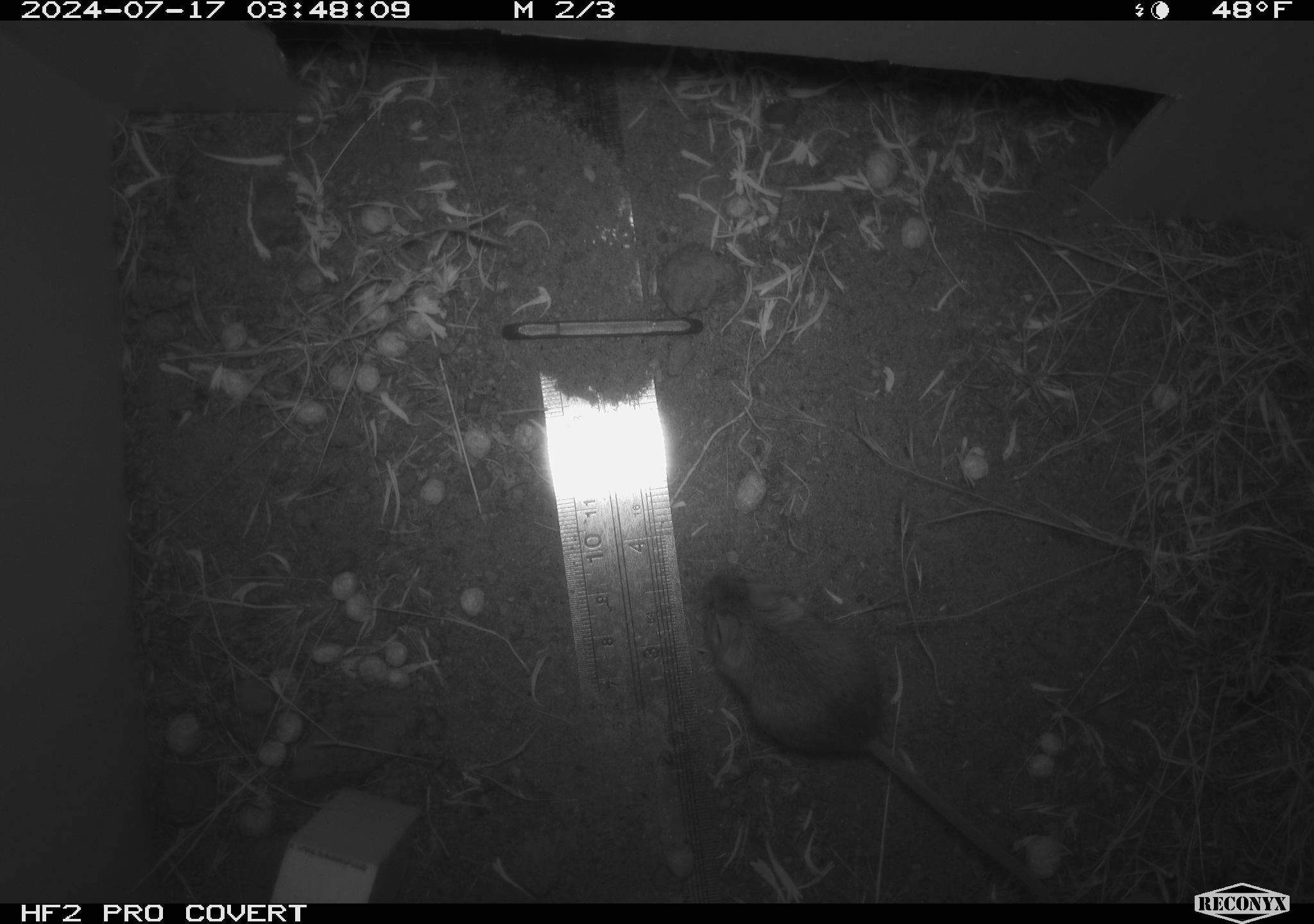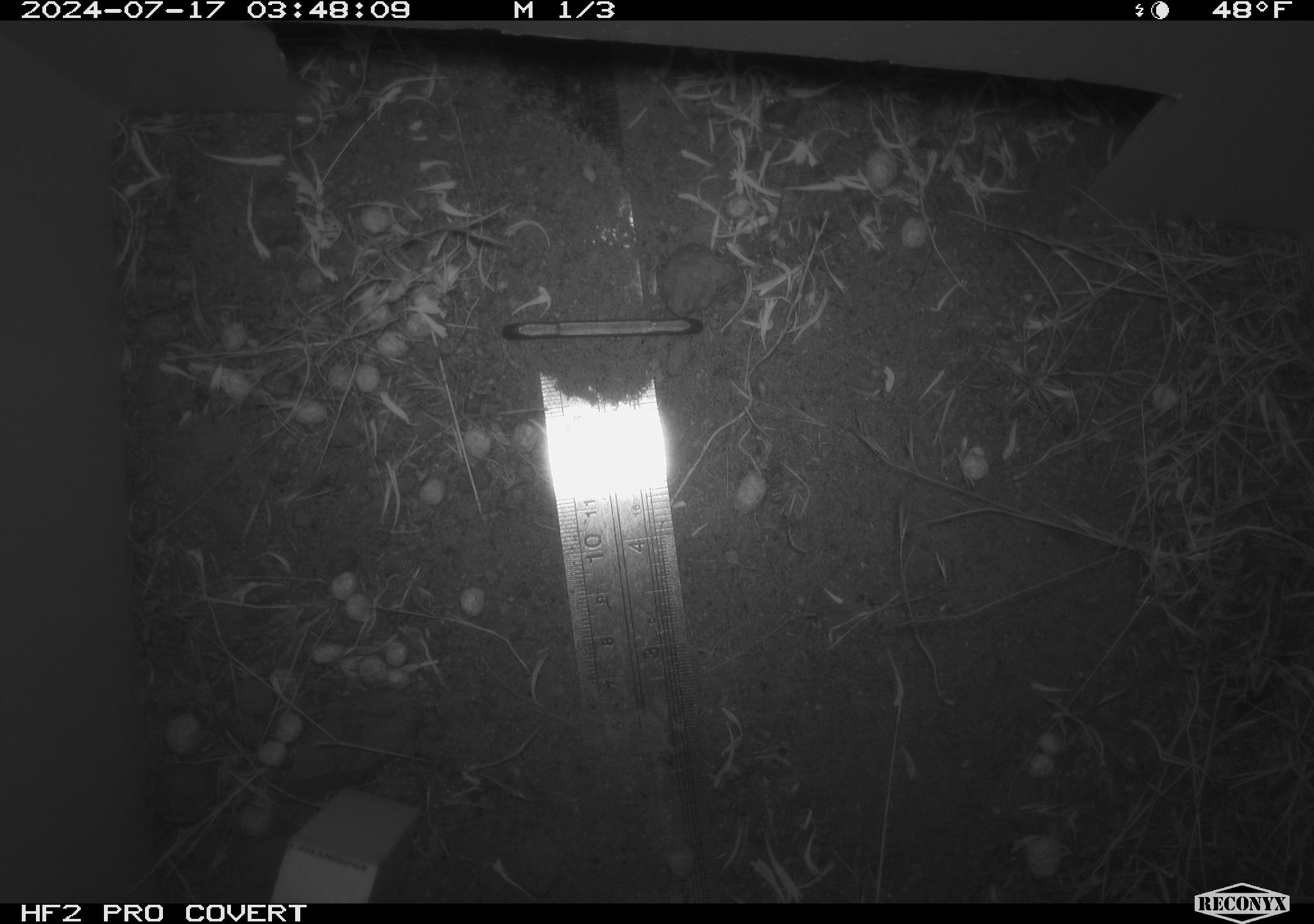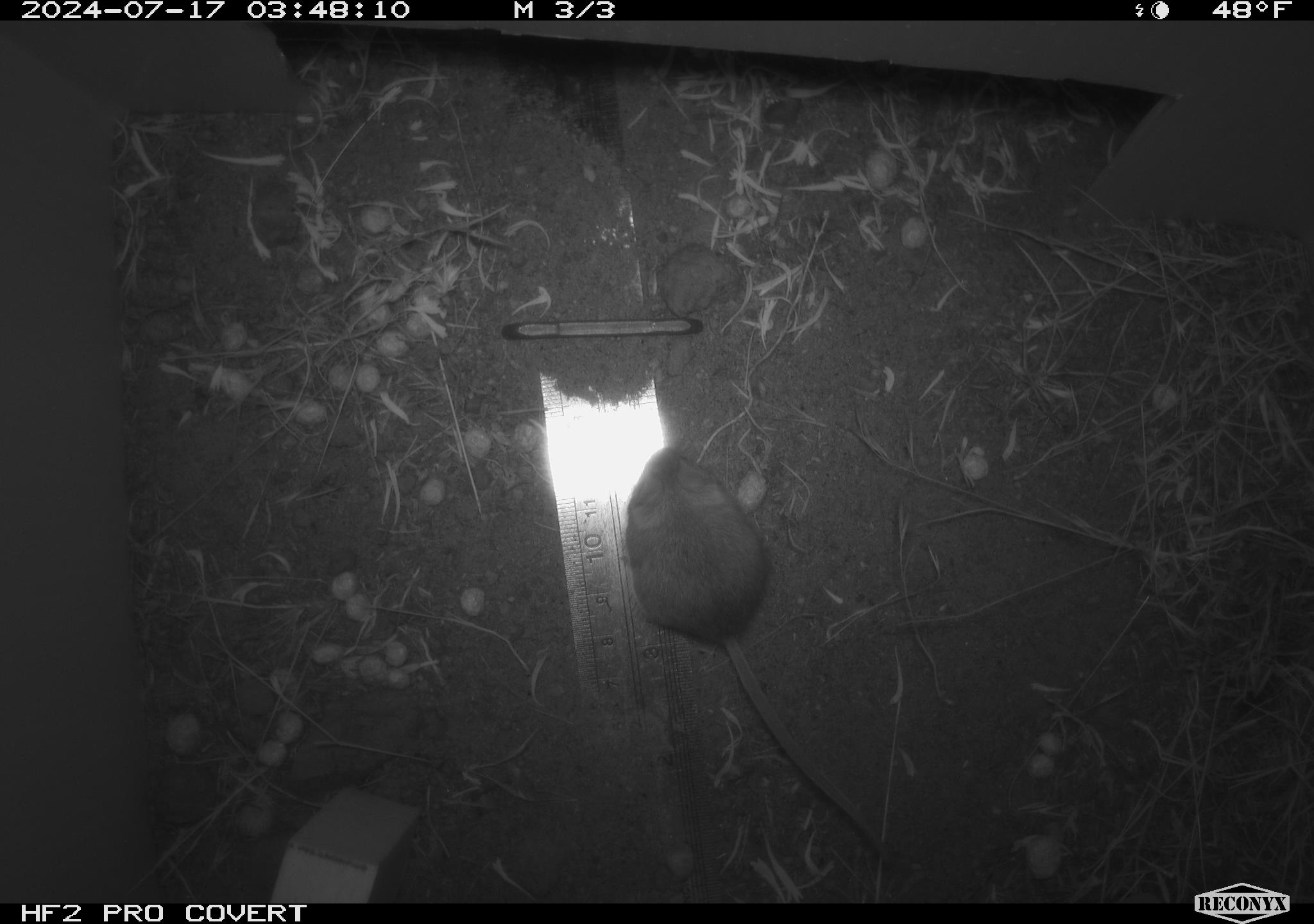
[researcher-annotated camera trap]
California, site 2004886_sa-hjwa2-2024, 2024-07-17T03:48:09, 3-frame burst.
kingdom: Animalia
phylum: Chordata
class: Mammalia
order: Rodentia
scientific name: Rodentia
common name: rodent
Rodent (Rodentia).